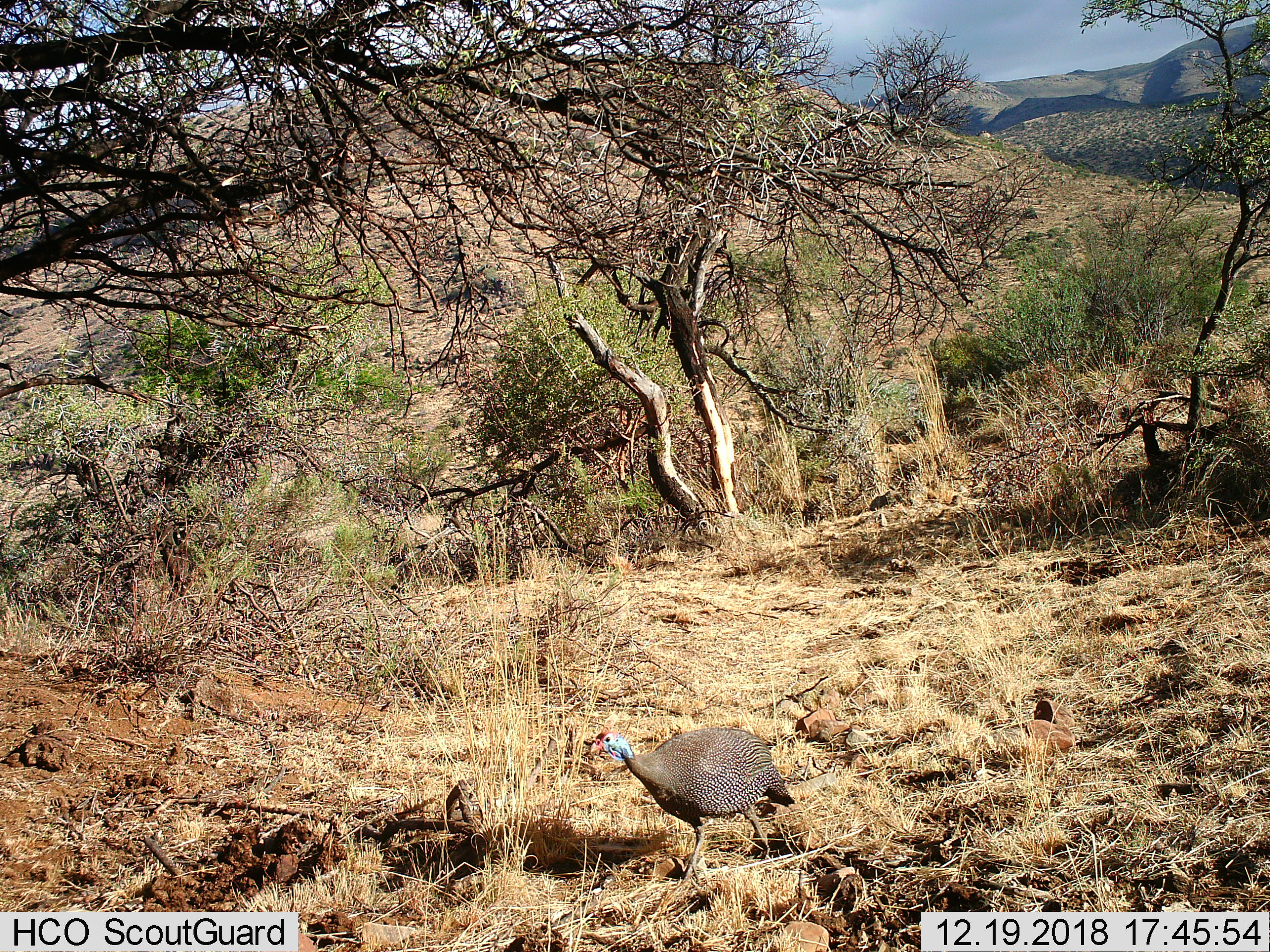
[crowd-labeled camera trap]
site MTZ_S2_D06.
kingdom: Animalia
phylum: Chordata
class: Aves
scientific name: Aves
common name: bird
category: birdother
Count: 1.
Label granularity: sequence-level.